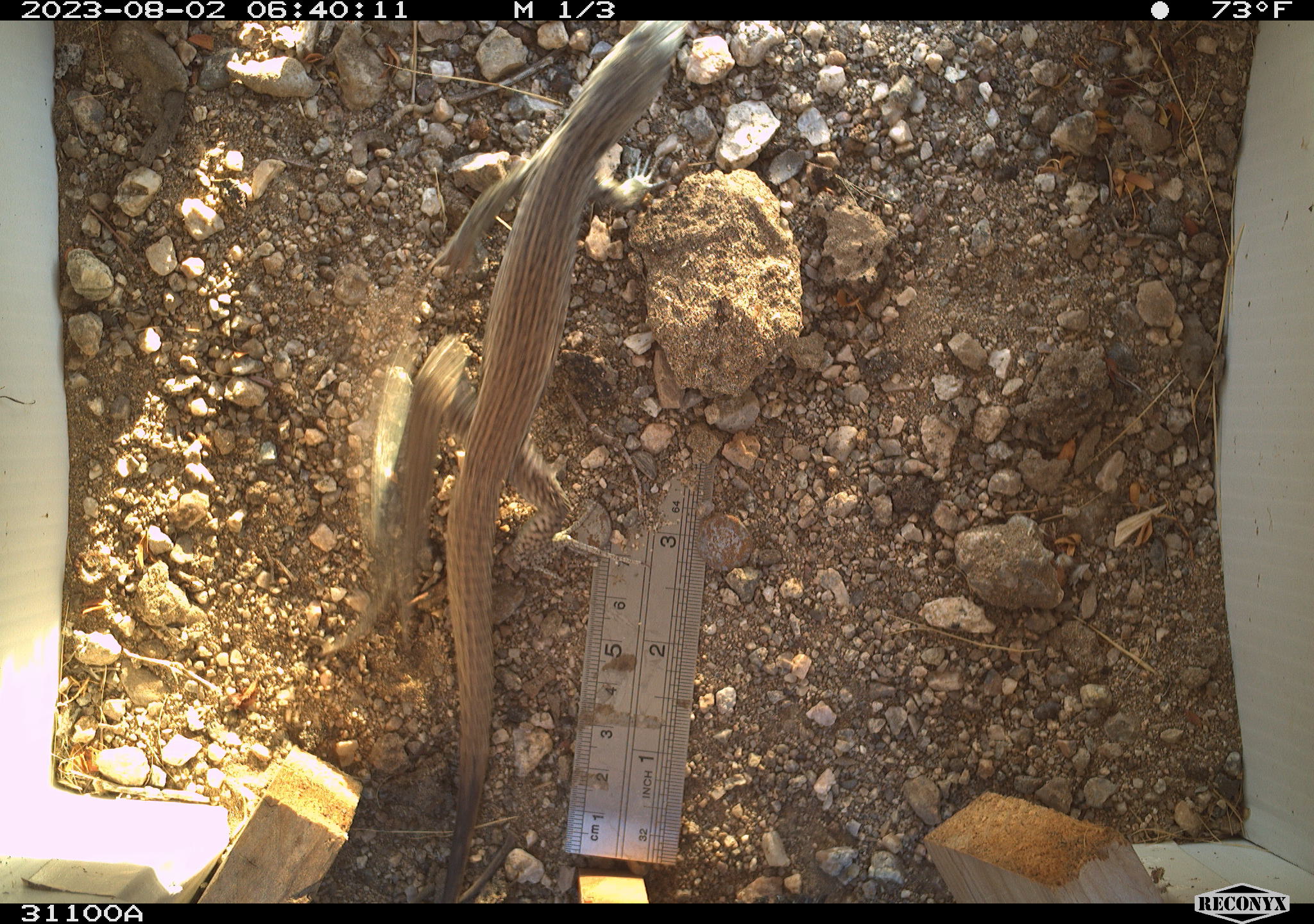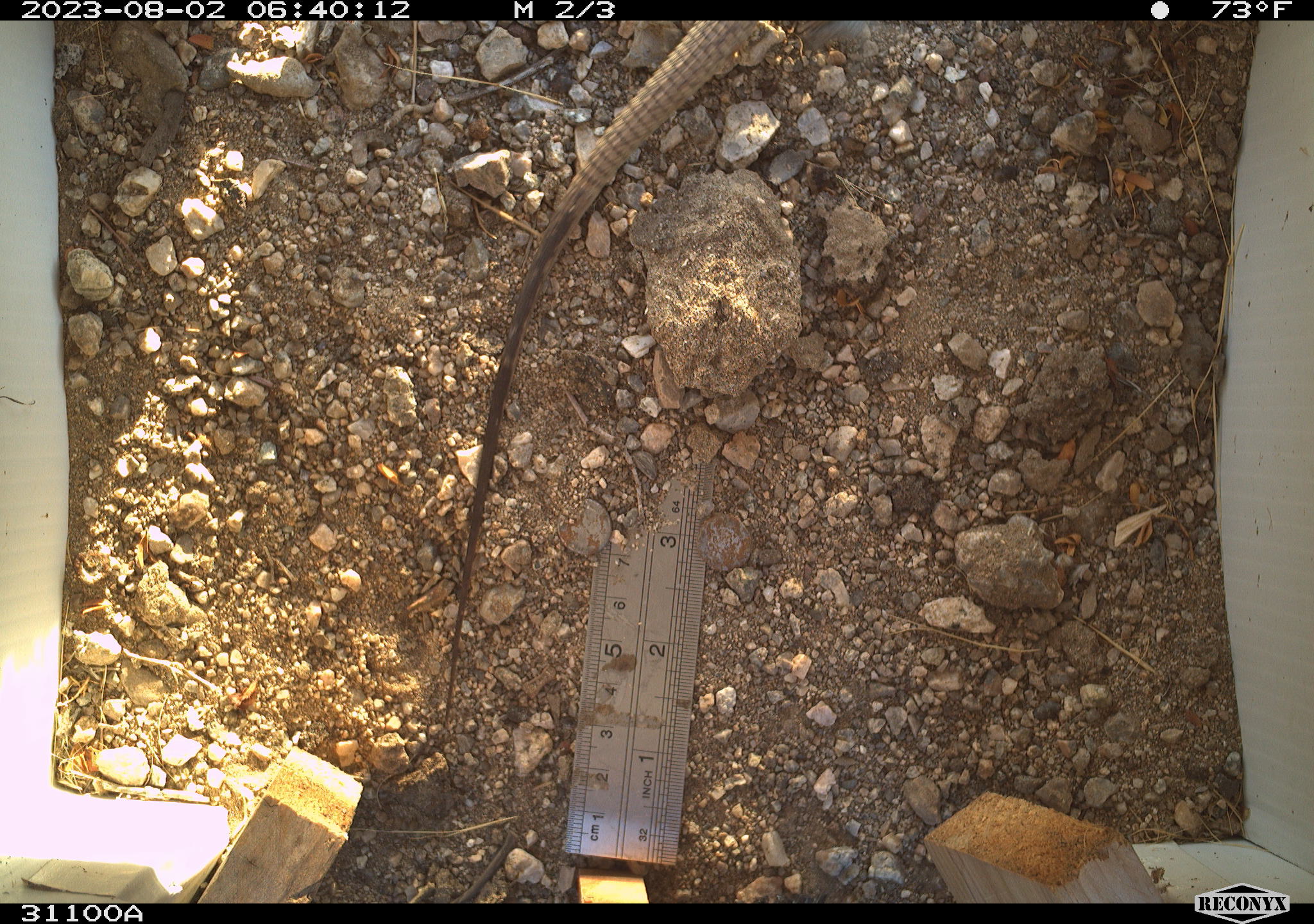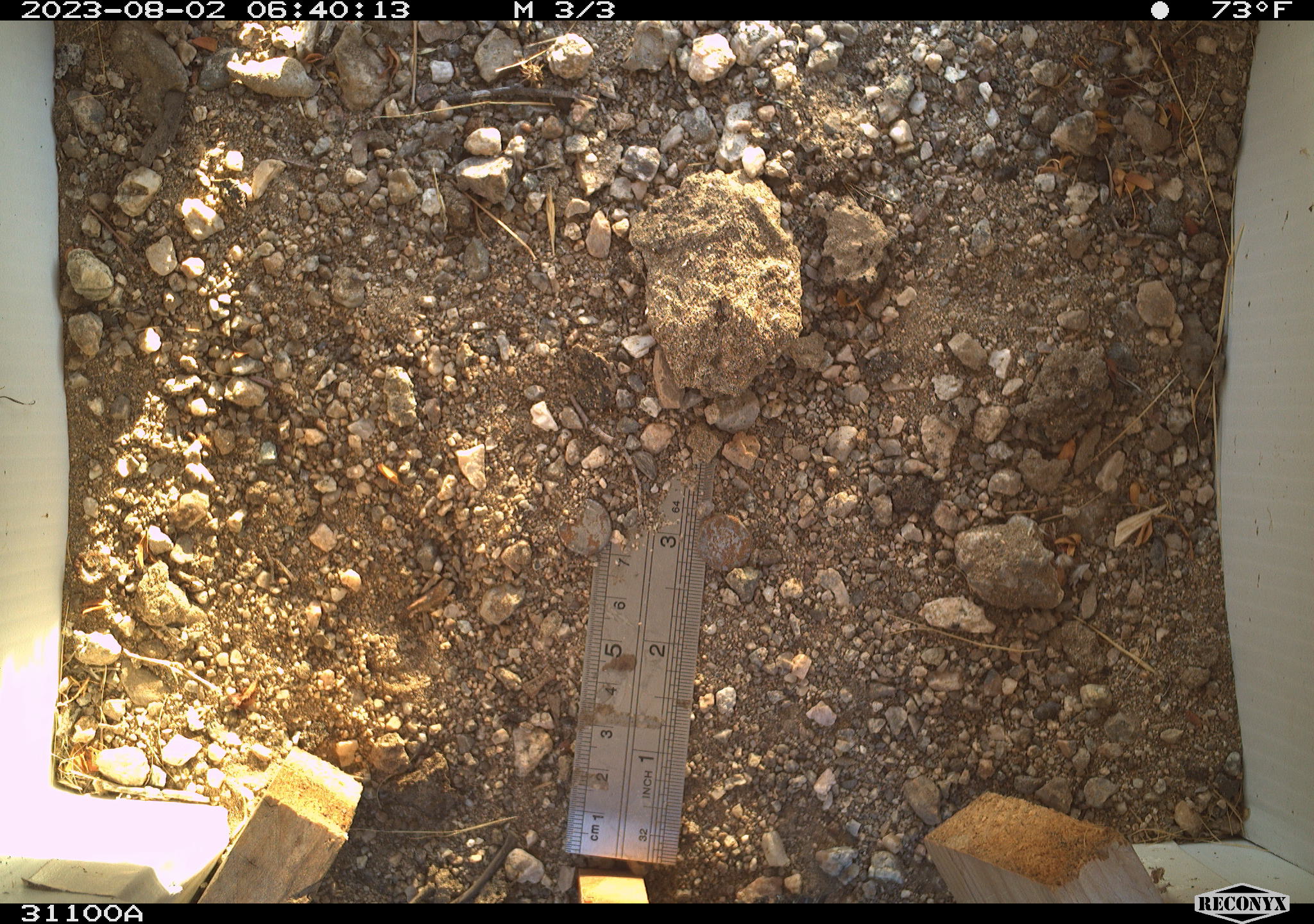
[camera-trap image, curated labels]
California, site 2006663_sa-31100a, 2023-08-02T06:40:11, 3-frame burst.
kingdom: Animalia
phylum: Chordata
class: Reptilia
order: Squamata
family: Teiidae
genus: Aspidoscelis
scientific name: Aspidoscelis tigris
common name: western whiptail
Western whiptail (Aspidoscelis tigris).